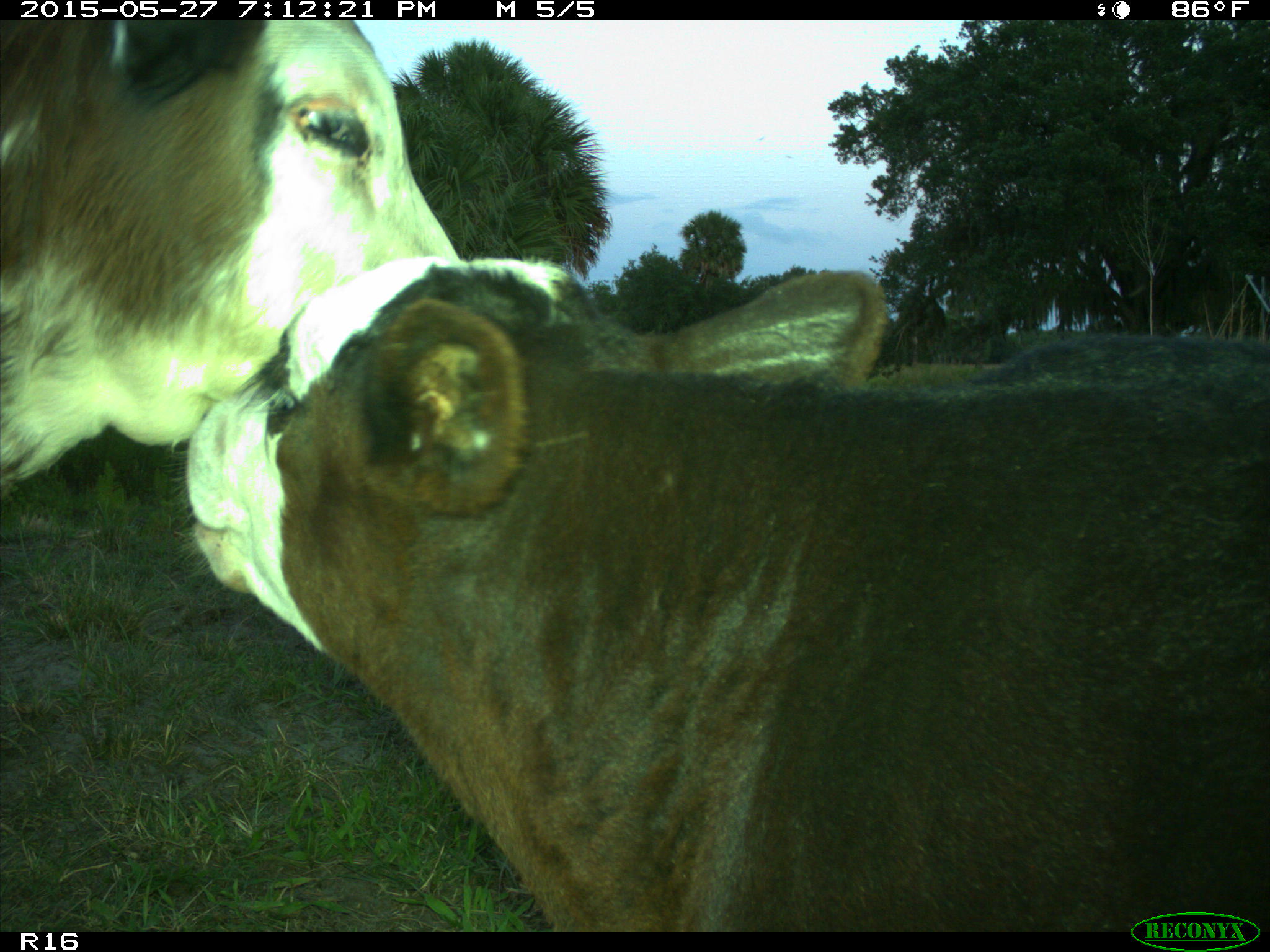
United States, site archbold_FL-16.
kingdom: Animalia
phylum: Chordata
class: Mammalia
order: Artiodactyla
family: Bovidae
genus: Bos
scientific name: Bos taurus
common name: domestic cow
Bos taurus (domestic cow).